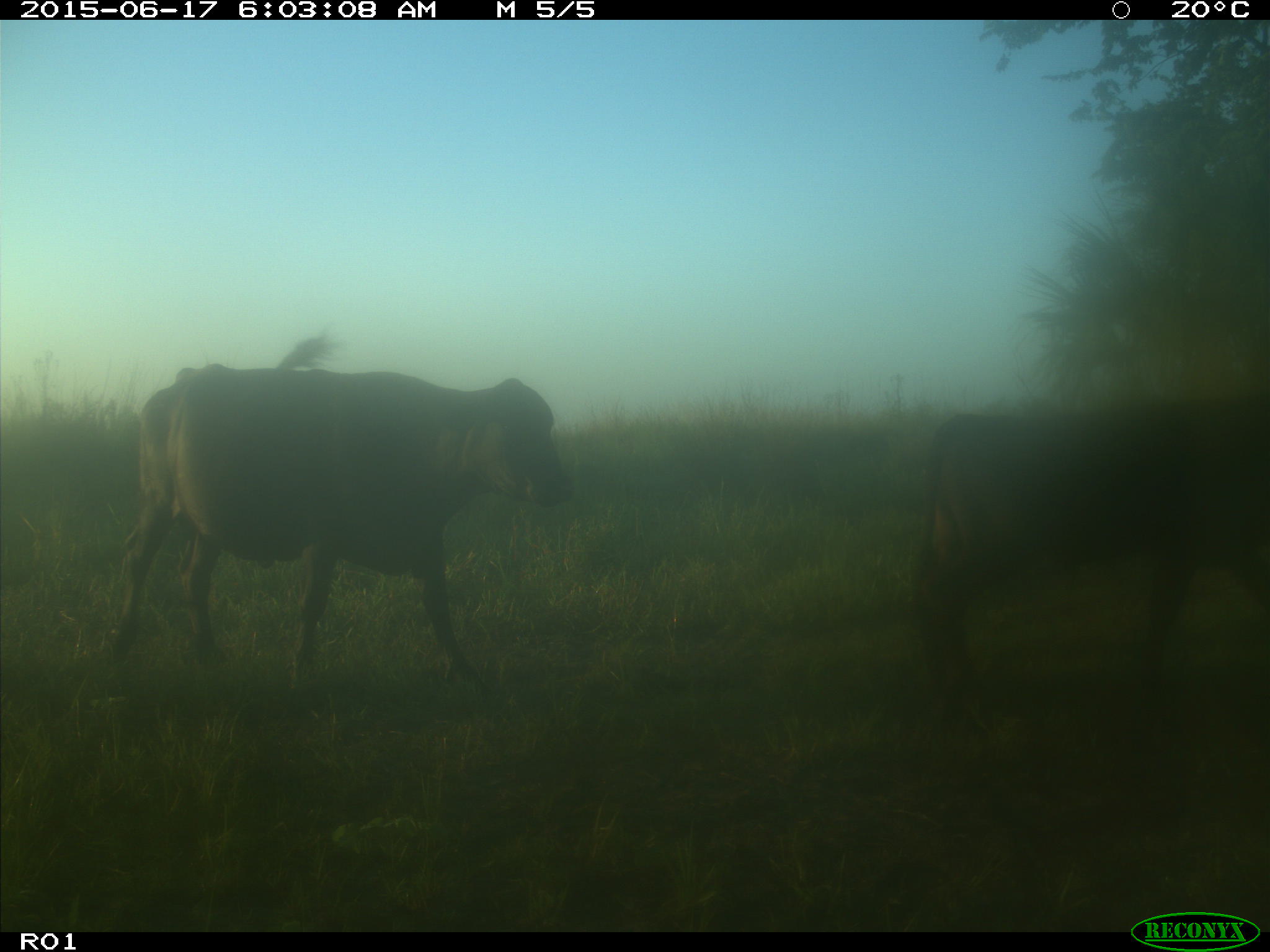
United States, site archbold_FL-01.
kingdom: Animalia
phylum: Chordata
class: Mammalia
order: Artiodactyla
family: Bovidae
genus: Bos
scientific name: Bos taurus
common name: domestic cow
Bos taurus (domestic cow).